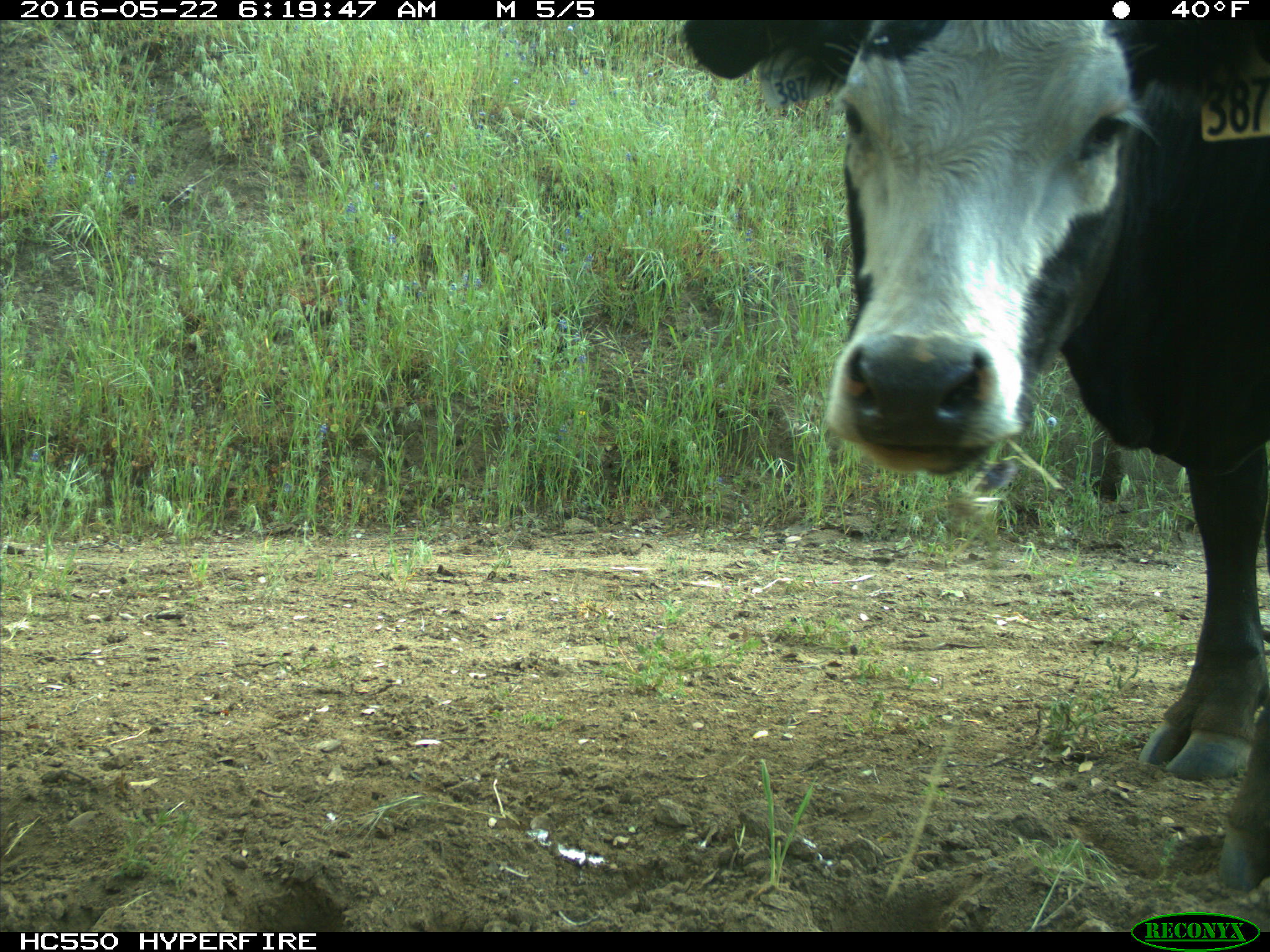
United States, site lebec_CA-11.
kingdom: Animalia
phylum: Chordata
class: Mammalia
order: Artiodactyla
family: Bovidae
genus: Bos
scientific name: Bos taurus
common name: domestic cow